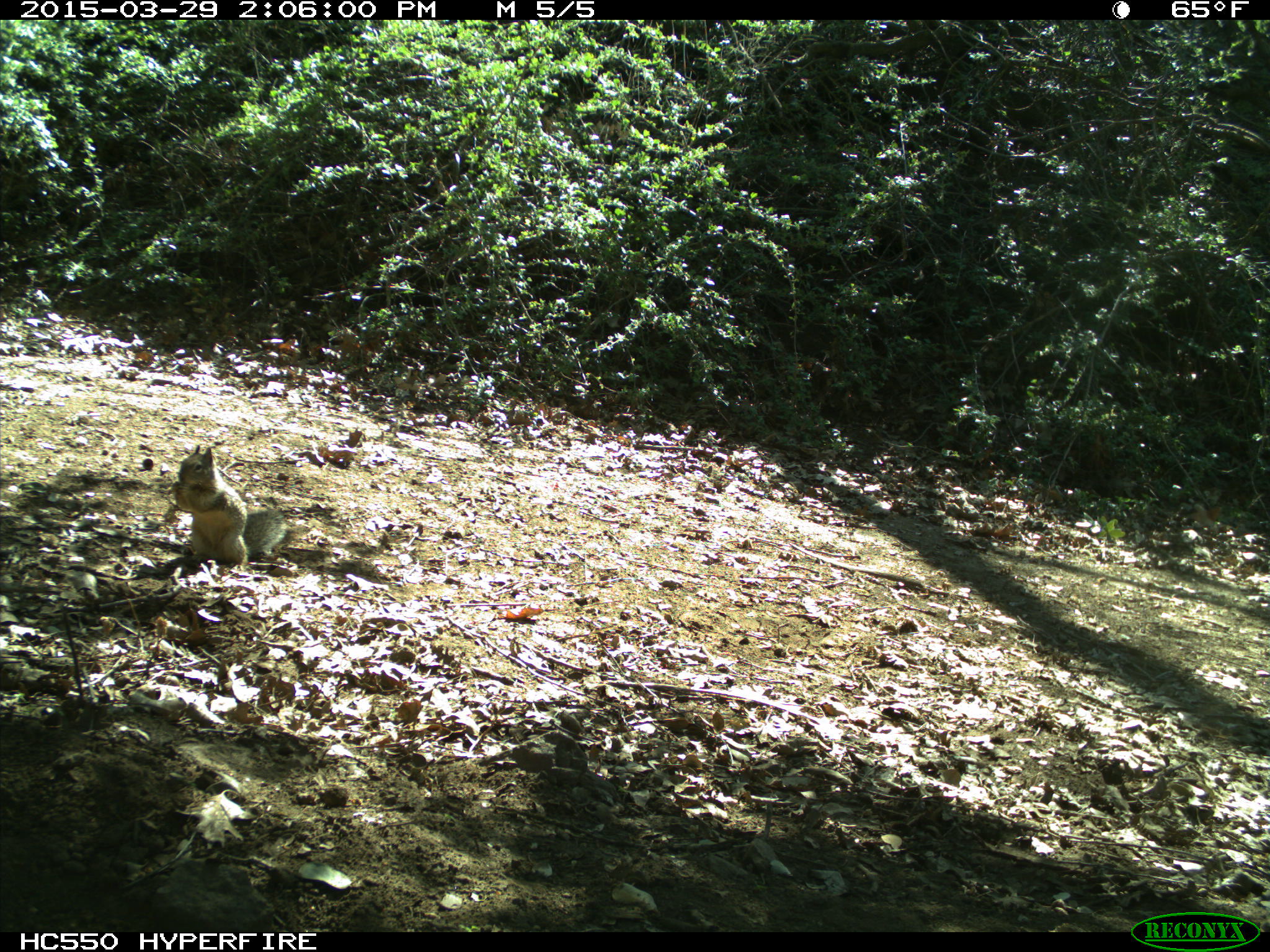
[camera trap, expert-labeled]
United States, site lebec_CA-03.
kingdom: Animalia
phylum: Chordata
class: Mammalia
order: Rodentia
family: Sciuridae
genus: Otospermophilus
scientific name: Otospermophilus beecheyi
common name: california ground squirrel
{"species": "Otospermophilus beecheyi (california ground squirrel)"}